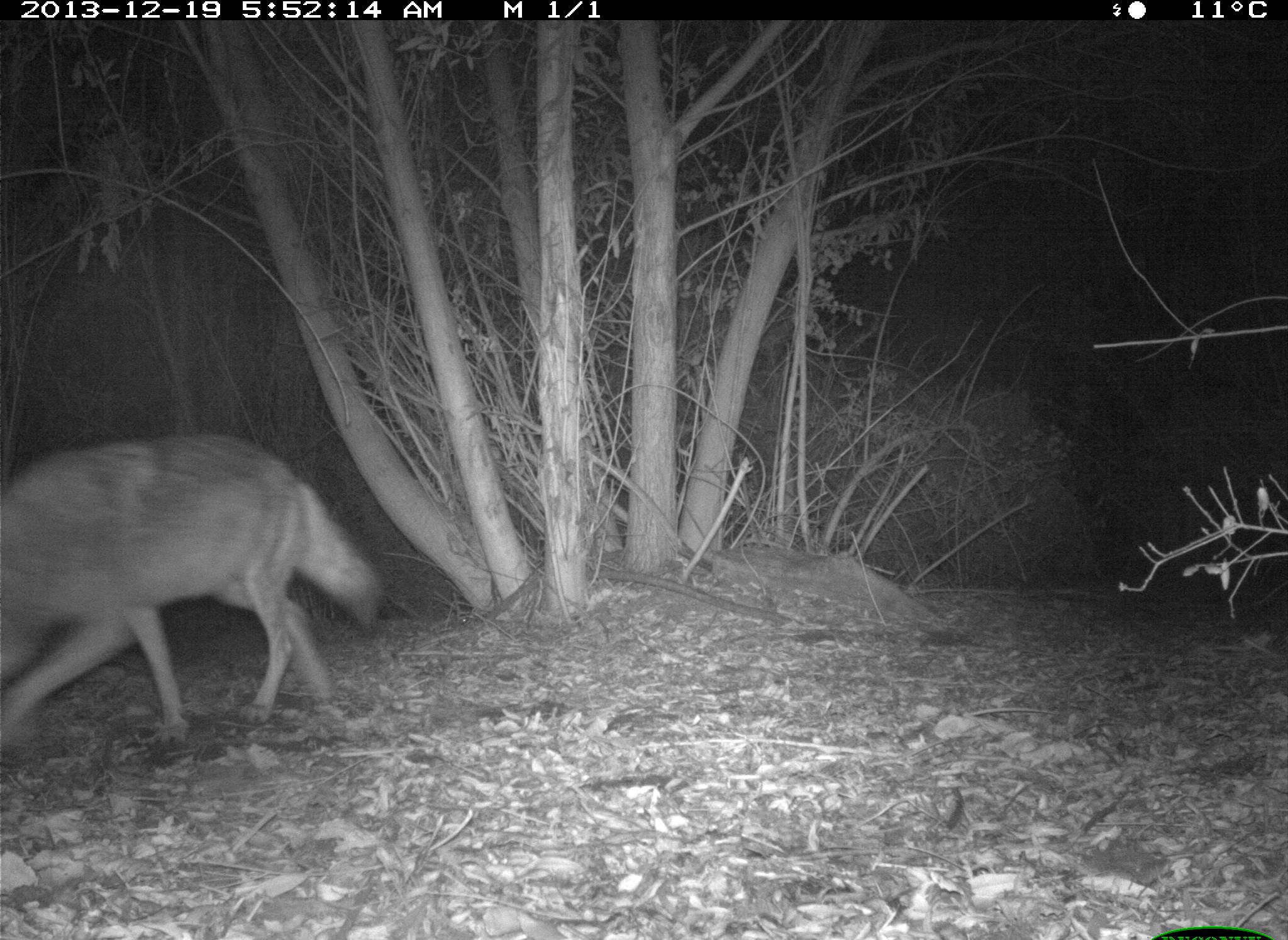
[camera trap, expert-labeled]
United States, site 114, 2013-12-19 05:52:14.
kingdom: Animalia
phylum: Chordata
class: Mammalia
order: Carnivora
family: Canidae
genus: Canis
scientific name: Canis latrans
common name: coyote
Coyote (Canis latrans).